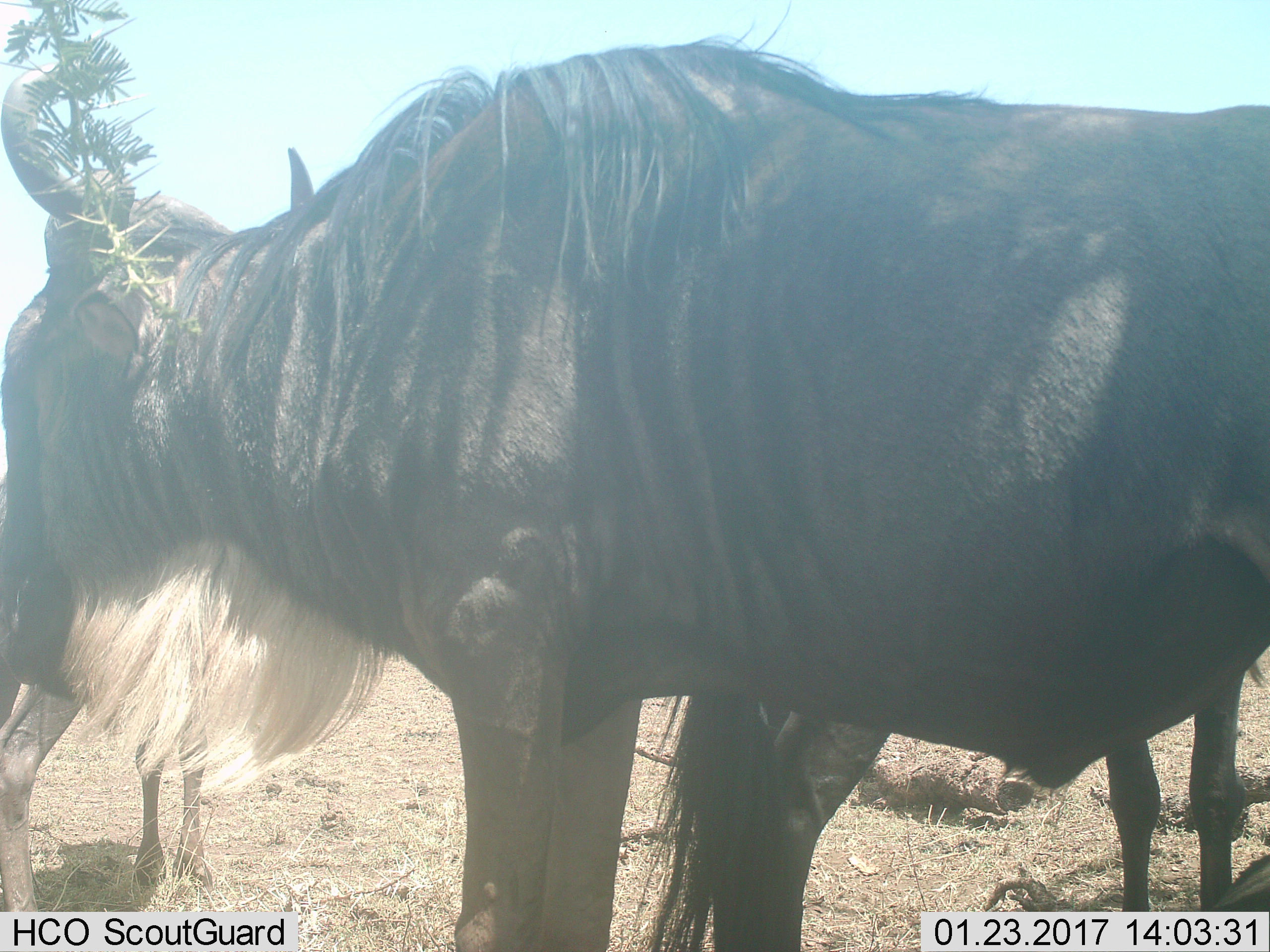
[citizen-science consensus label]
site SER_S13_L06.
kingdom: Animalia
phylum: Chordata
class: Mammalia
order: Artiodactyla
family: Bovidae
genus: Connochaetes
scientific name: Connochaetes taurinus taurinus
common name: blue wildebeest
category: wildebeestblue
Wildebeestblue (blue wildebeest) (Connochaetes taurinus taurinus), count 3. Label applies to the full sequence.